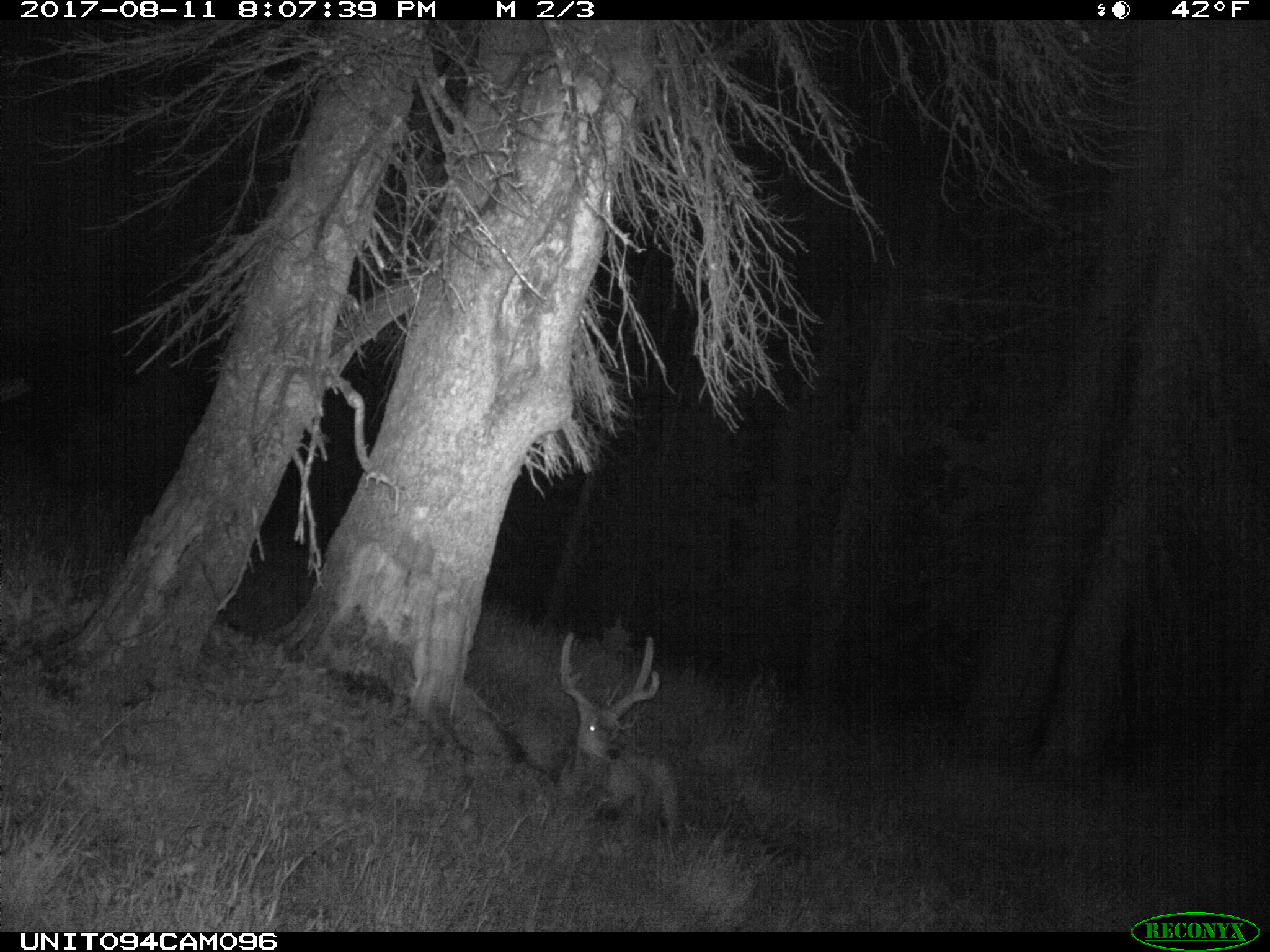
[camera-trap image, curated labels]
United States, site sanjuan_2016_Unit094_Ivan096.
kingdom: Animalia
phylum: Chordata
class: Mammalia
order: Artiodactyla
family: Cervidae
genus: Odocoileus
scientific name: Odocoileus hemionus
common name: mule deer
Odocoileus hemionus (mule deer).